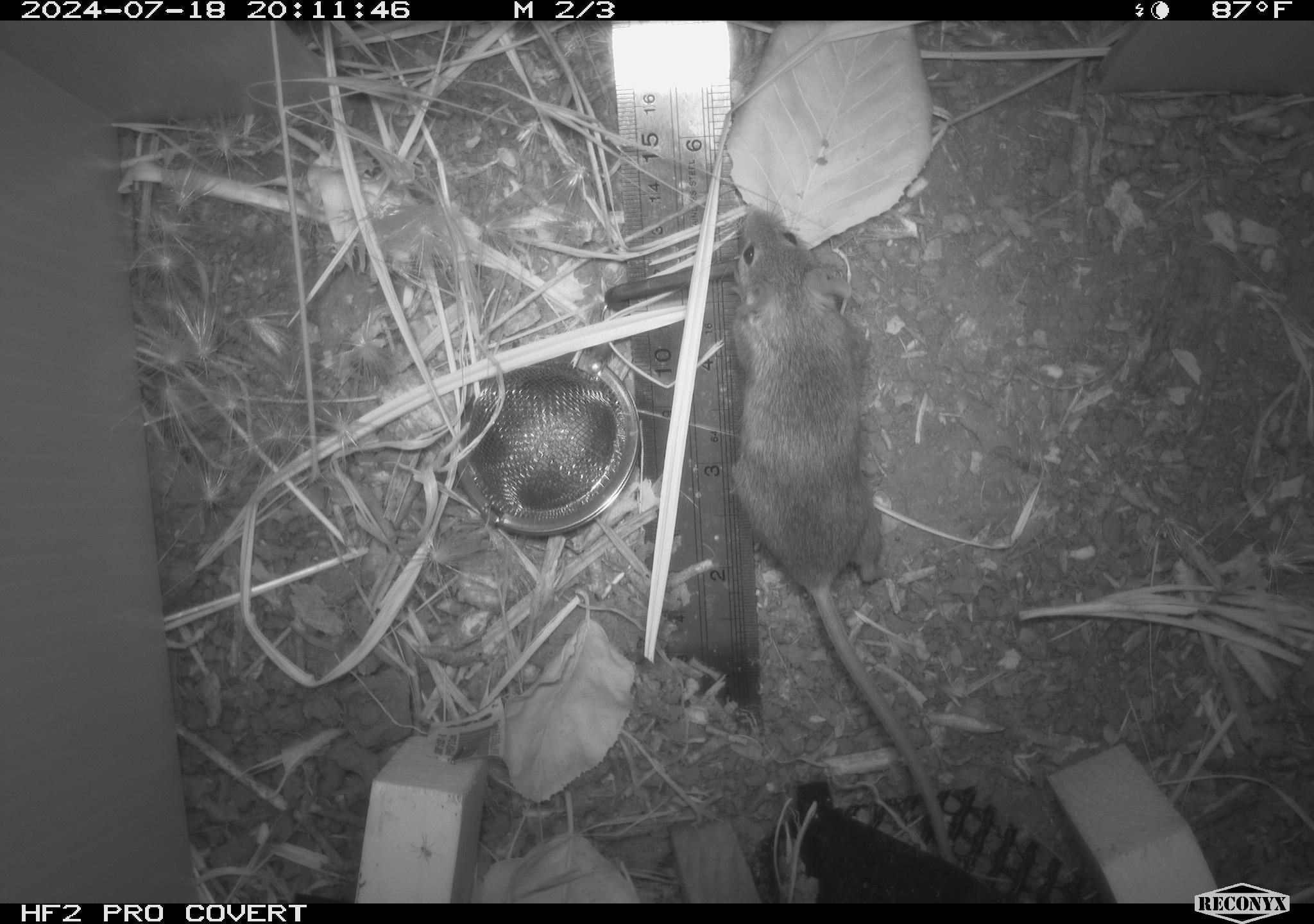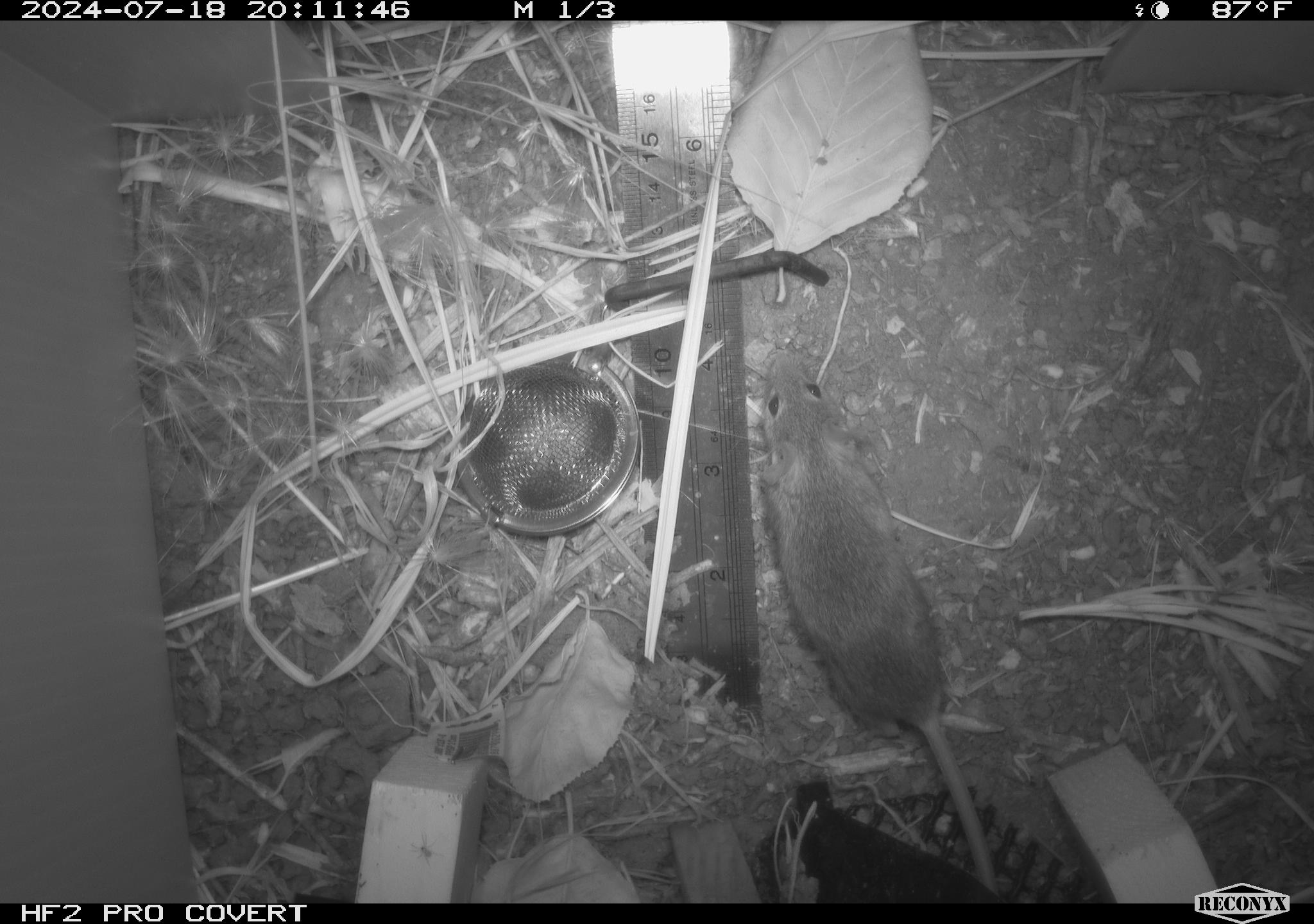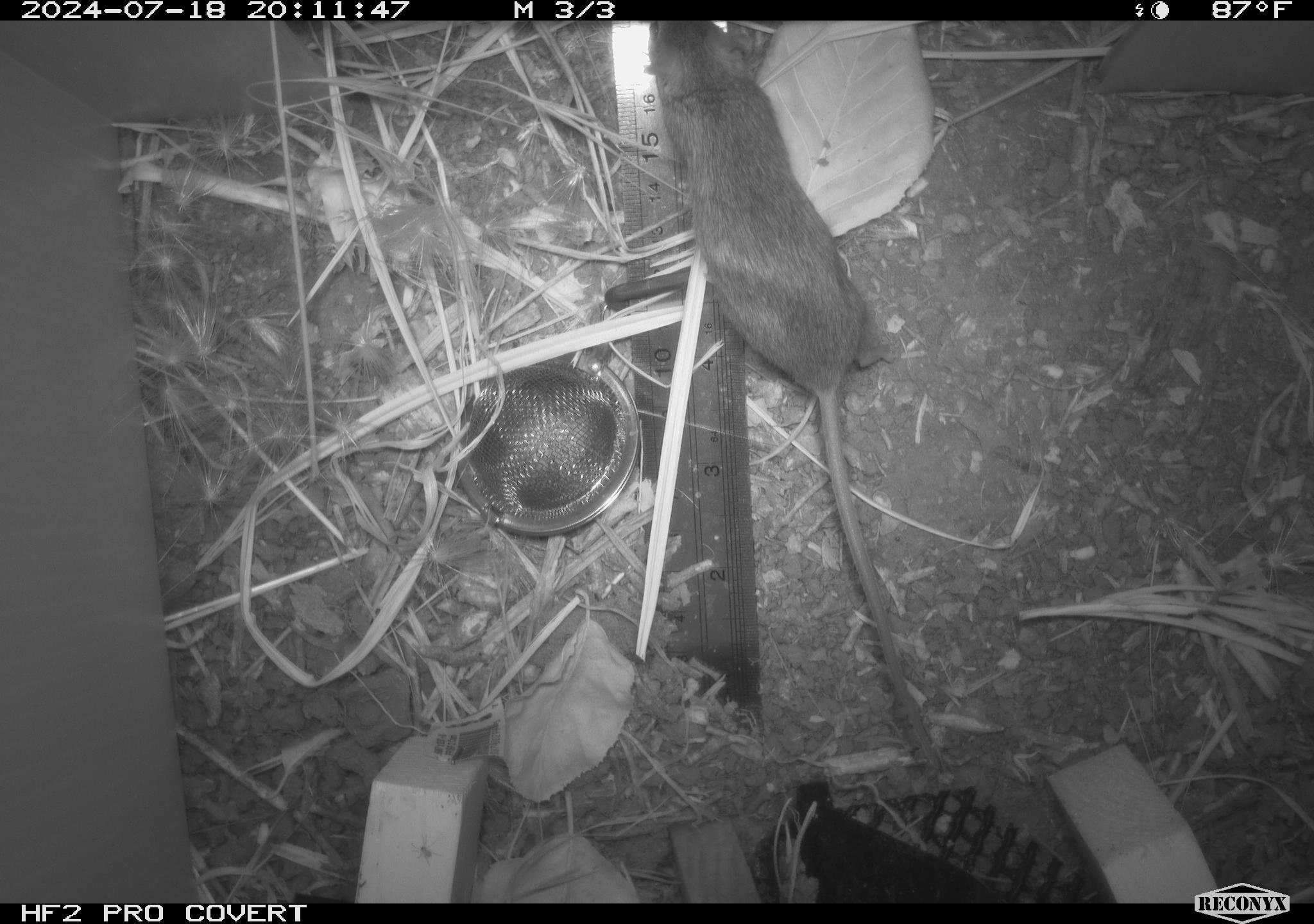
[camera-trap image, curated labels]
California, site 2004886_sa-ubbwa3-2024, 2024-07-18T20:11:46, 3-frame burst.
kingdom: Animalia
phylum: Chordata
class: Mammalia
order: Rodentia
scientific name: Rodentia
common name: mouse species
Mouse species (Rodentia).